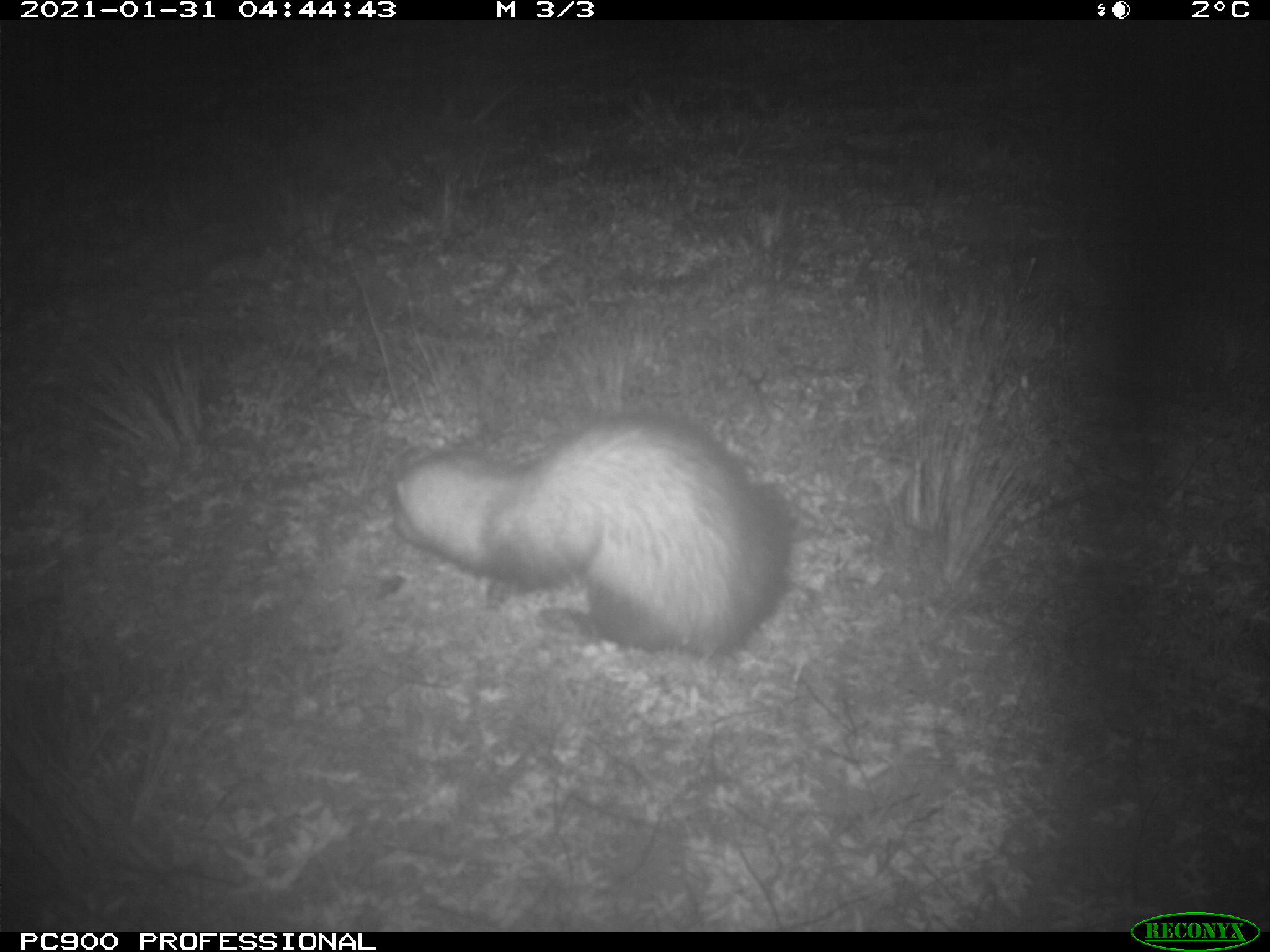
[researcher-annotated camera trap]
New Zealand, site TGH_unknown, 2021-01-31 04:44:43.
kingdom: Animalia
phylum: Chordata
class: Mammalia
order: Carnivora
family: Mustelidae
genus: Mustela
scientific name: Mustela furo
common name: ferret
Ferret (Mustela furo).